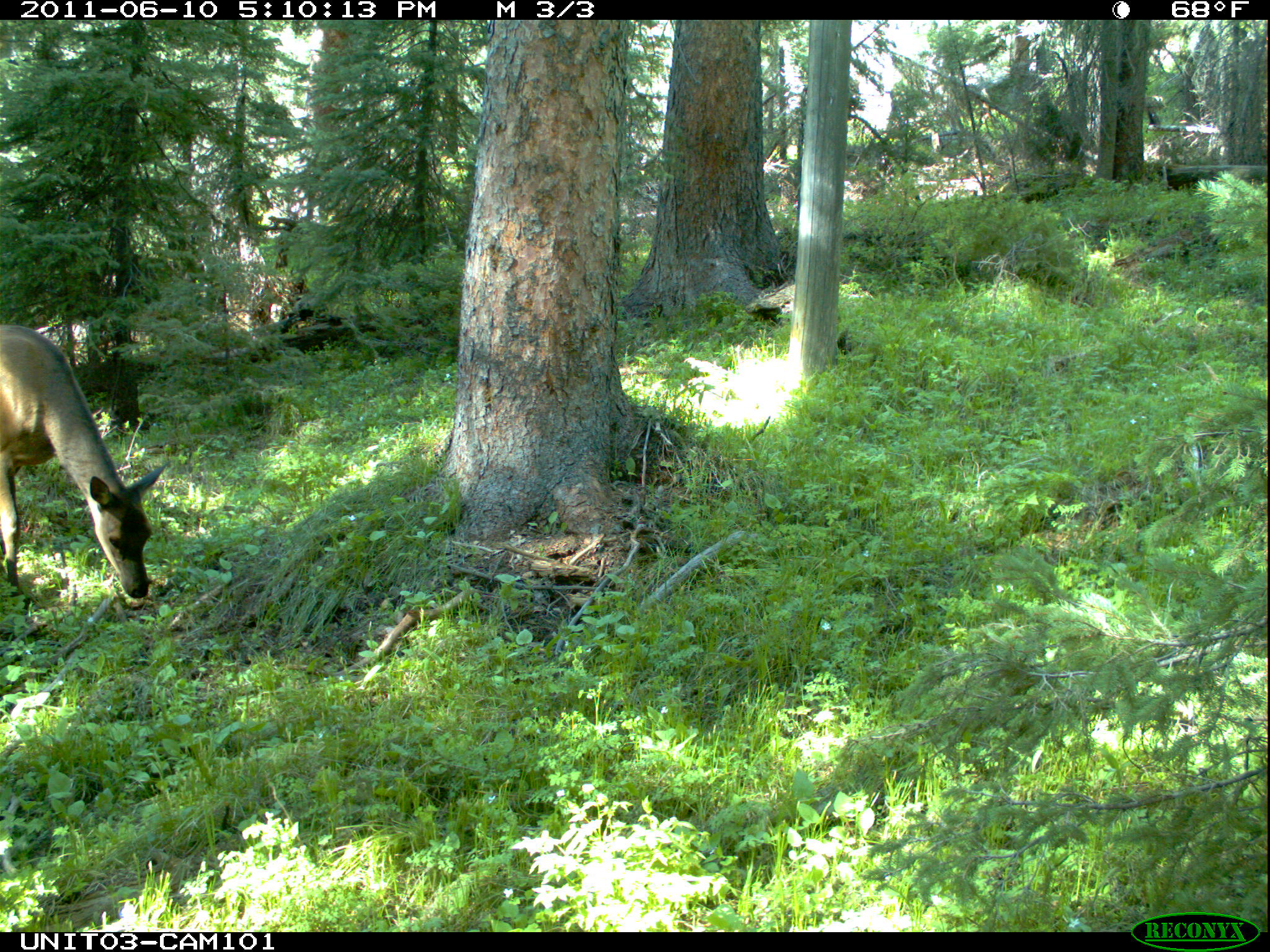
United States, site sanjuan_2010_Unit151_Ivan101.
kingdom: Animalia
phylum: Chordata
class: Mammalia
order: Artiodactyla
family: Cervidae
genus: Cervus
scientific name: Cervus elaphus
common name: red deer